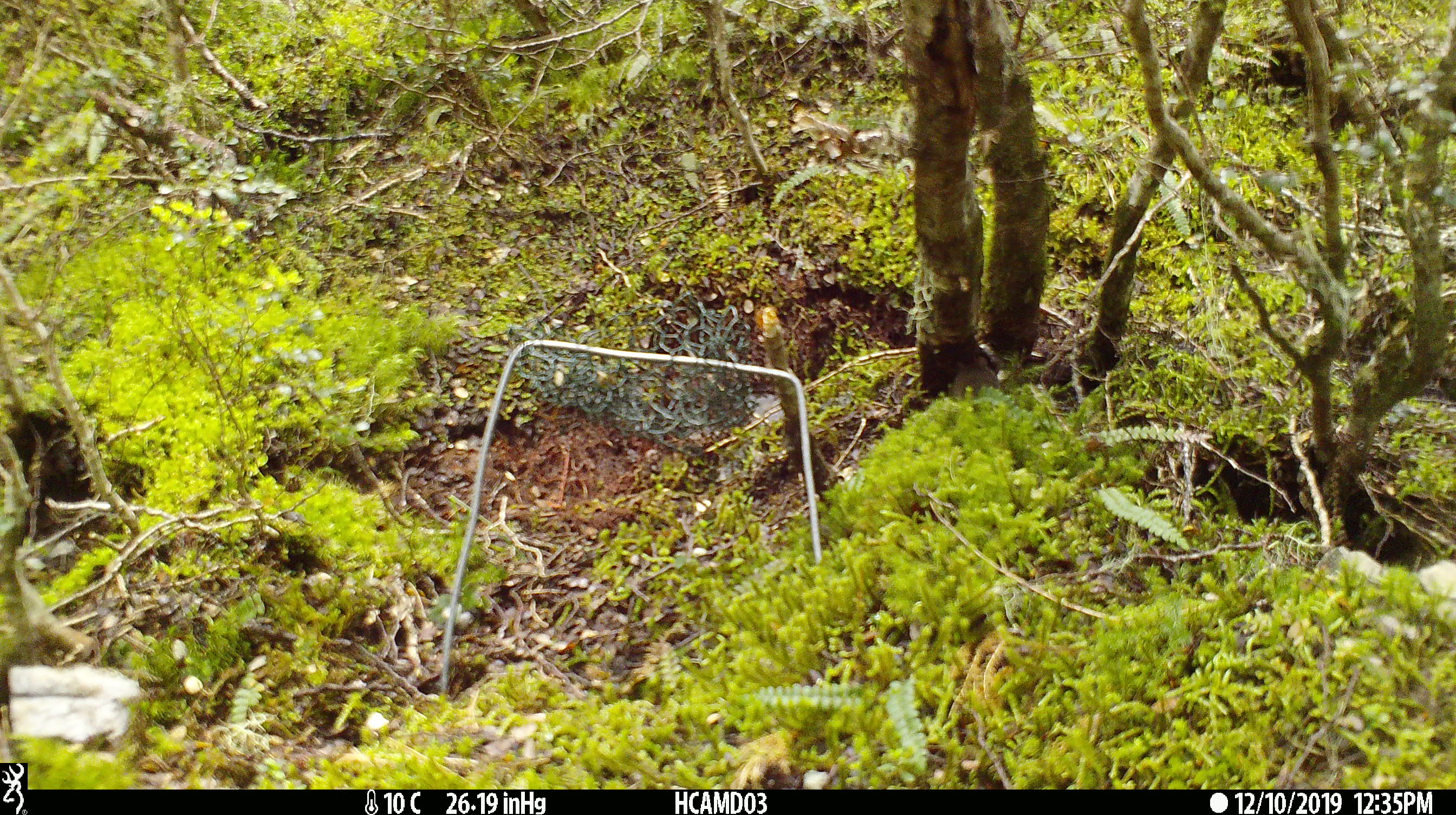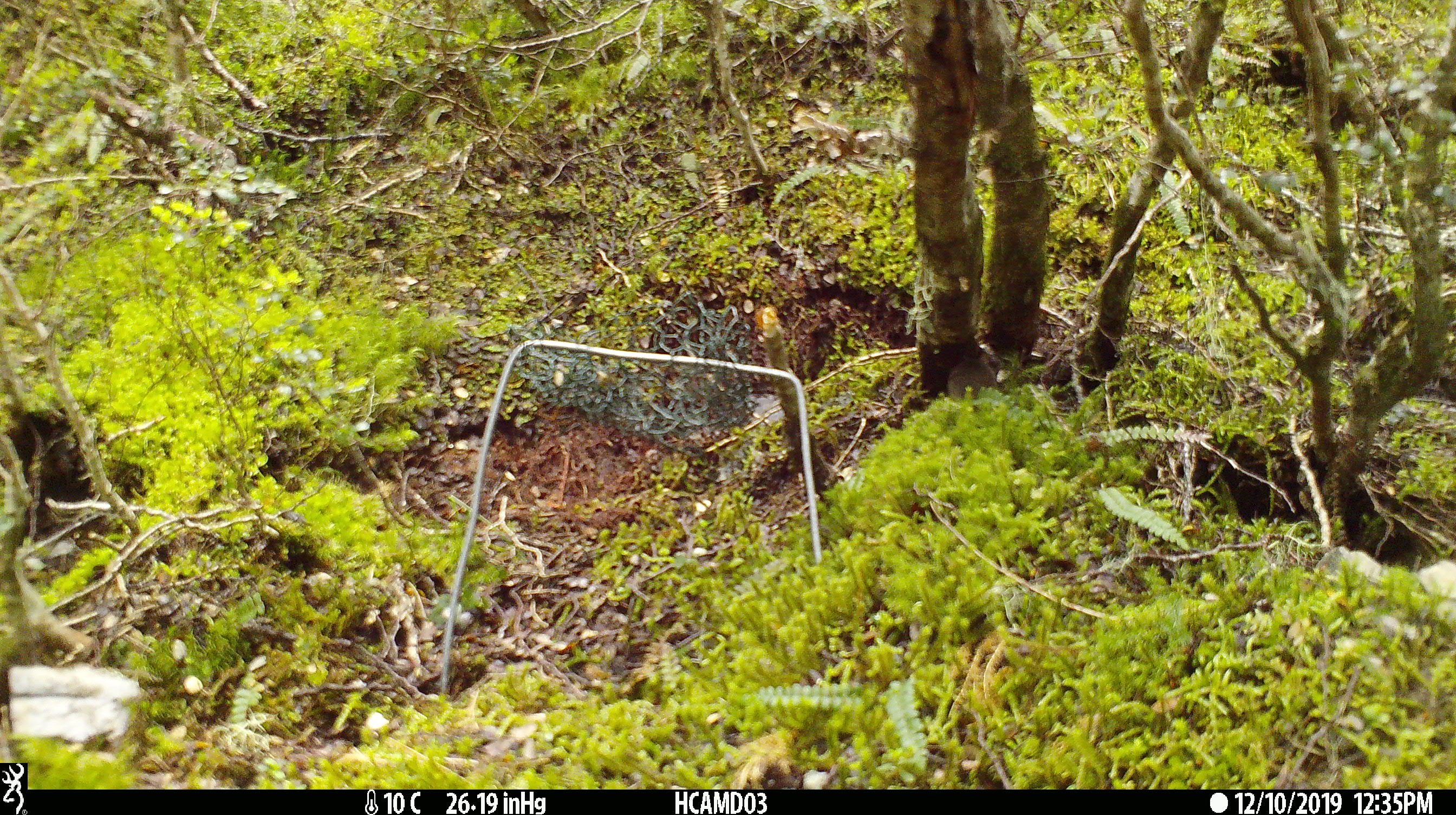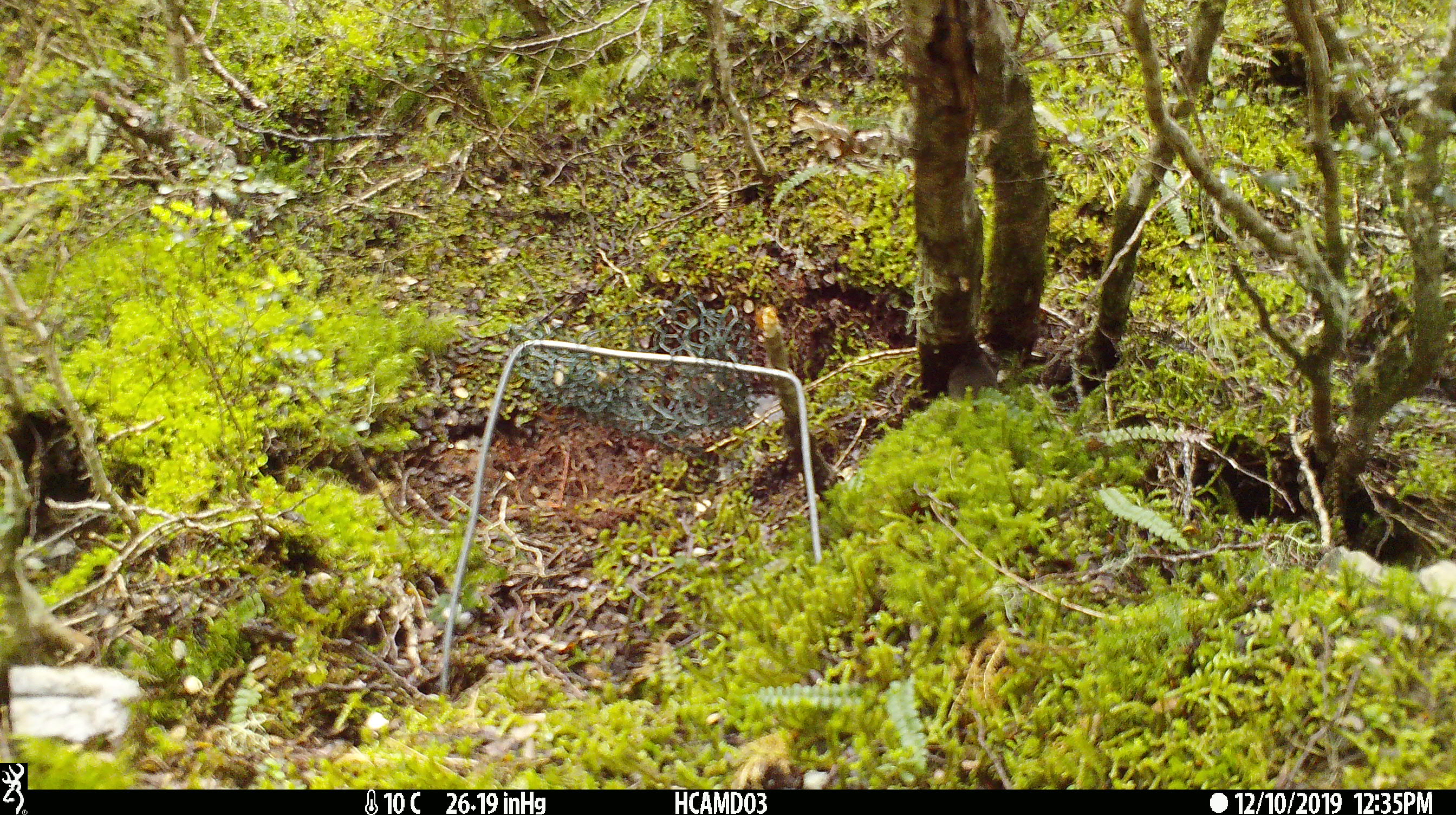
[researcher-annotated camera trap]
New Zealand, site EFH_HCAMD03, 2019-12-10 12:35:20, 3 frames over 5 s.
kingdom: Animalia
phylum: Chordata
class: Mammalia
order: Rodentia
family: Muridae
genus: Mus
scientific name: Mus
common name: mouse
Mouse (Mus).